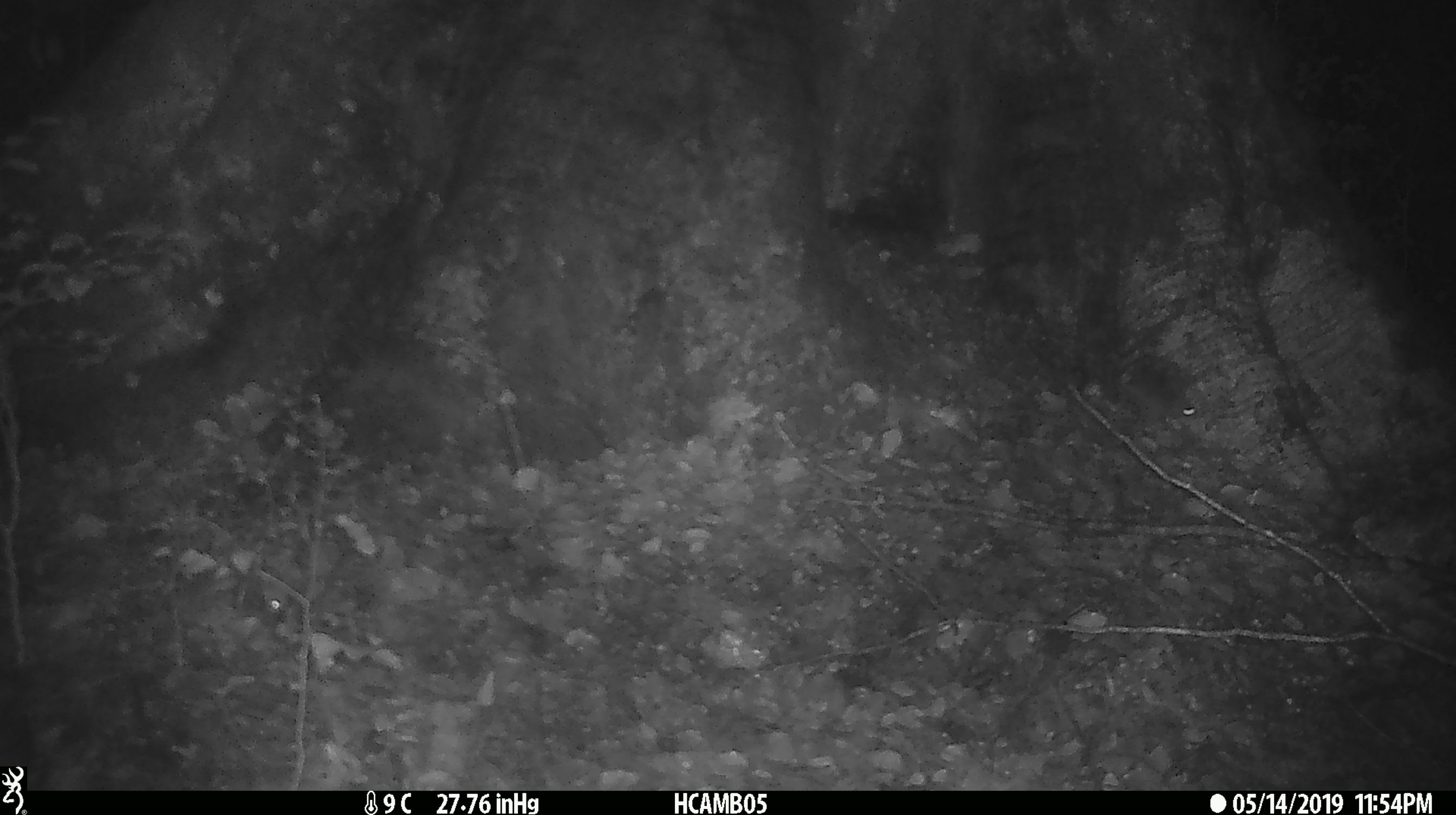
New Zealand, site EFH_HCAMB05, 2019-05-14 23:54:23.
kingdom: Animalia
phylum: Chordata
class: Mammalia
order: Rodentia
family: Muridae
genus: Mus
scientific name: Mus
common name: mouse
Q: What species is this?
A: Mouse (Mus).